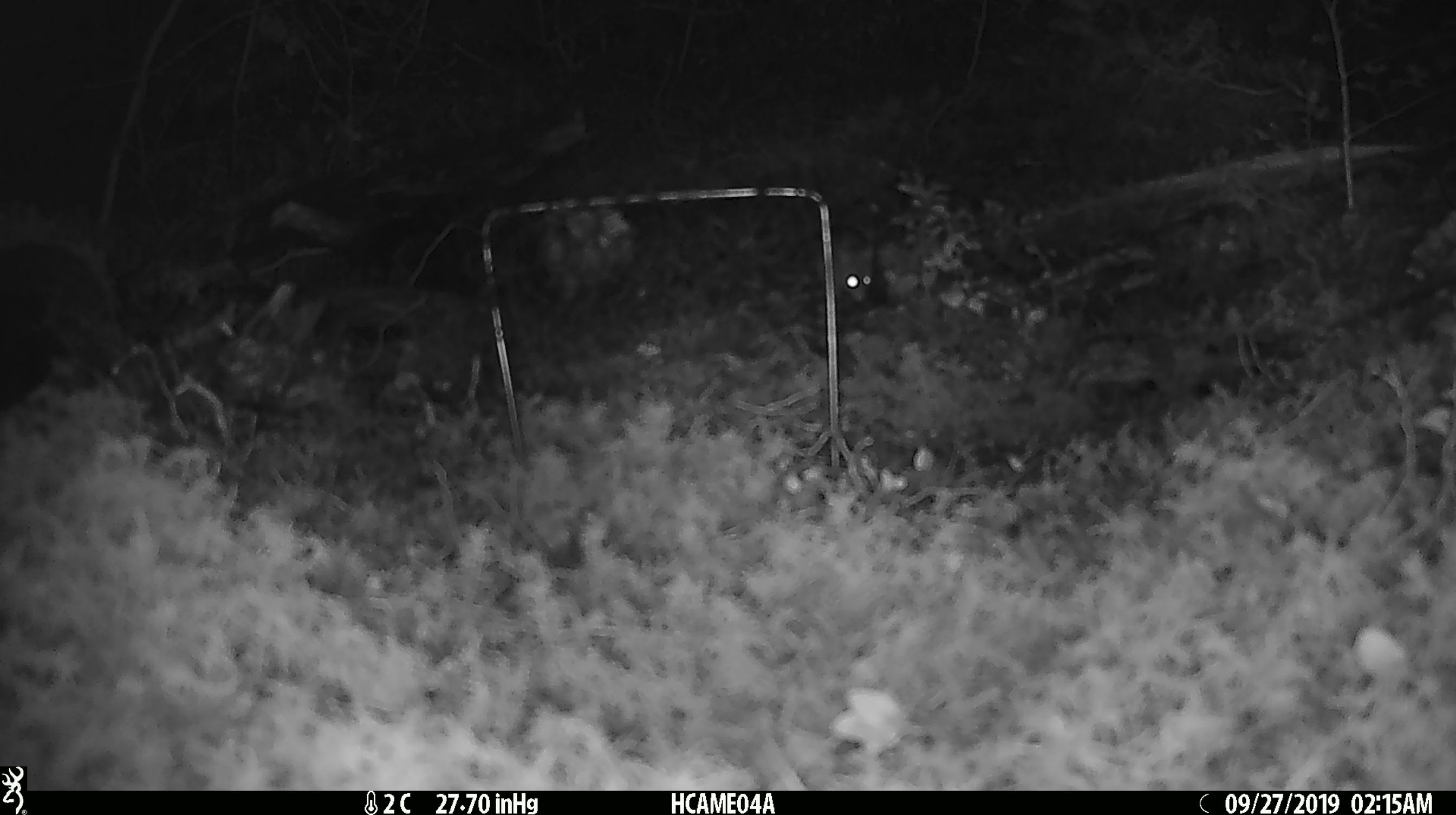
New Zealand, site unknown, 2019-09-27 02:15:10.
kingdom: Animalia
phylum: Chordata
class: Mammalia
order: Rodentia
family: Muridae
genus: Mus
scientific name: Mus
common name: mouse